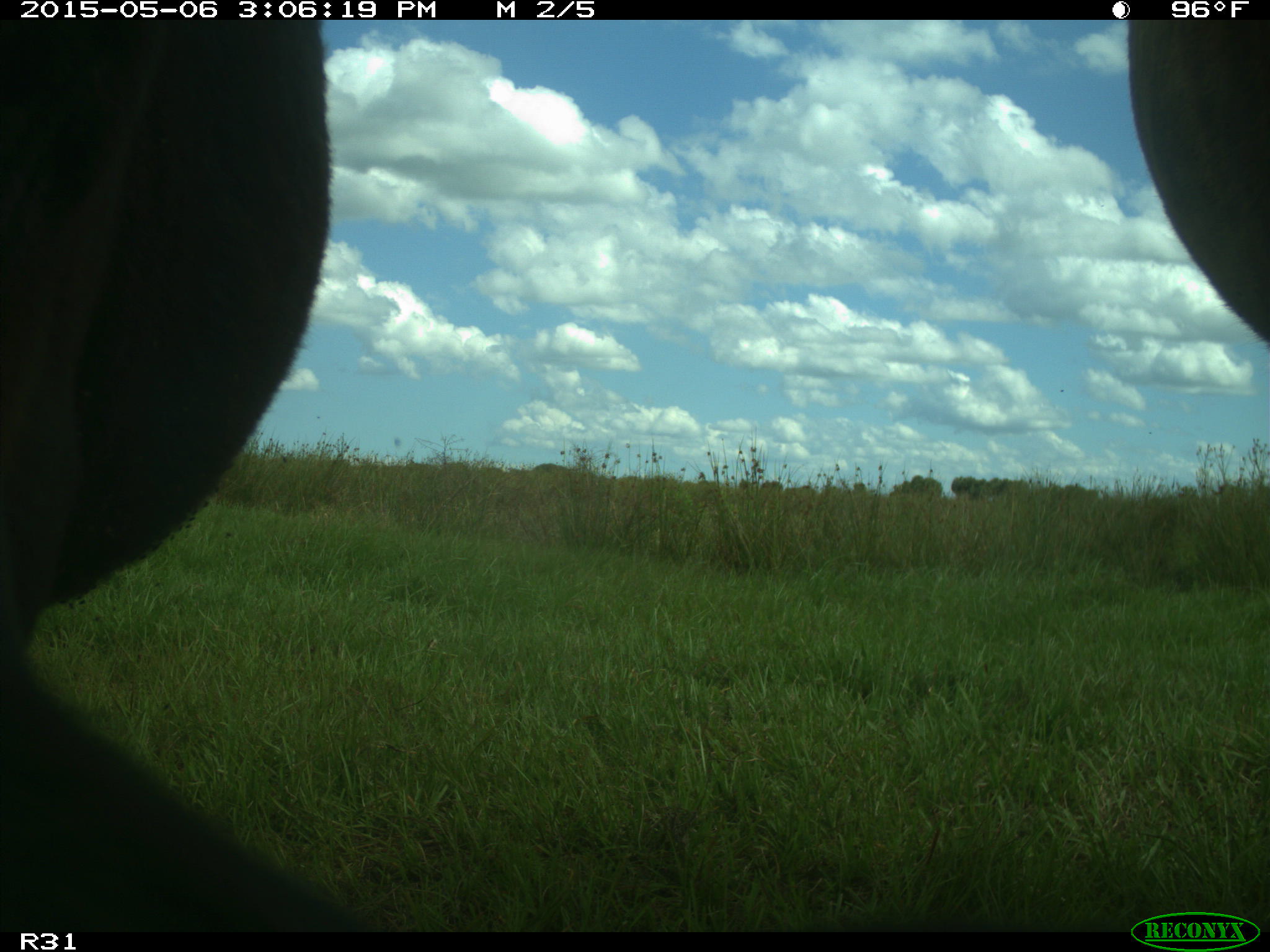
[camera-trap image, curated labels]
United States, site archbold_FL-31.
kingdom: Animalia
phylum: Chordata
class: Mammalia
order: Artiodactyla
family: Bovidae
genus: Bos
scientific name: Bos taurus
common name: domestic cow